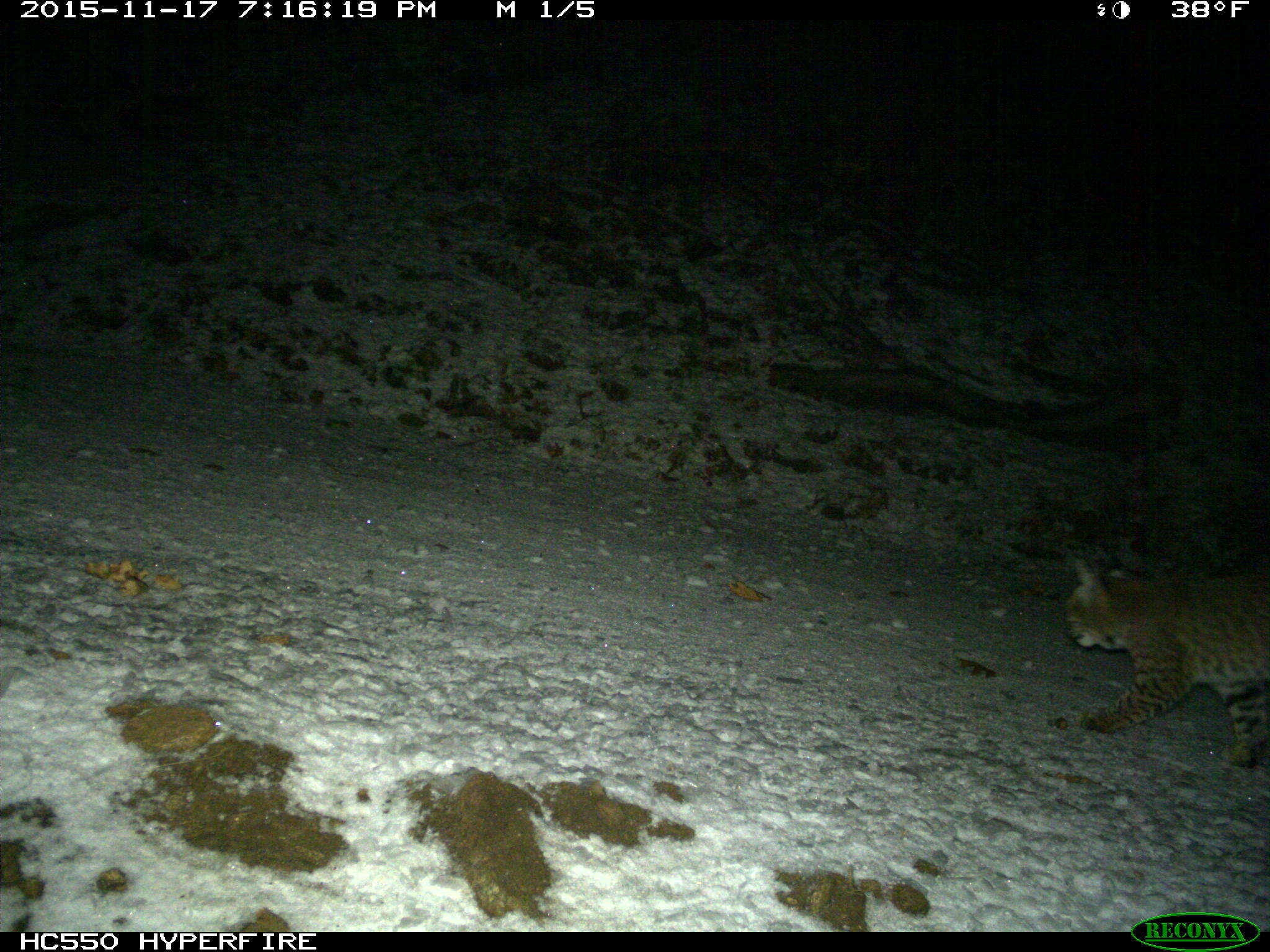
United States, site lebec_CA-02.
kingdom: Animalia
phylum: Chordata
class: Mammalia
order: Carnivora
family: Felidae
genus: Lynx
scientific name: Lynx rufus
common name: bobcat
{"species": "Lynx rufus (bobcat)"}